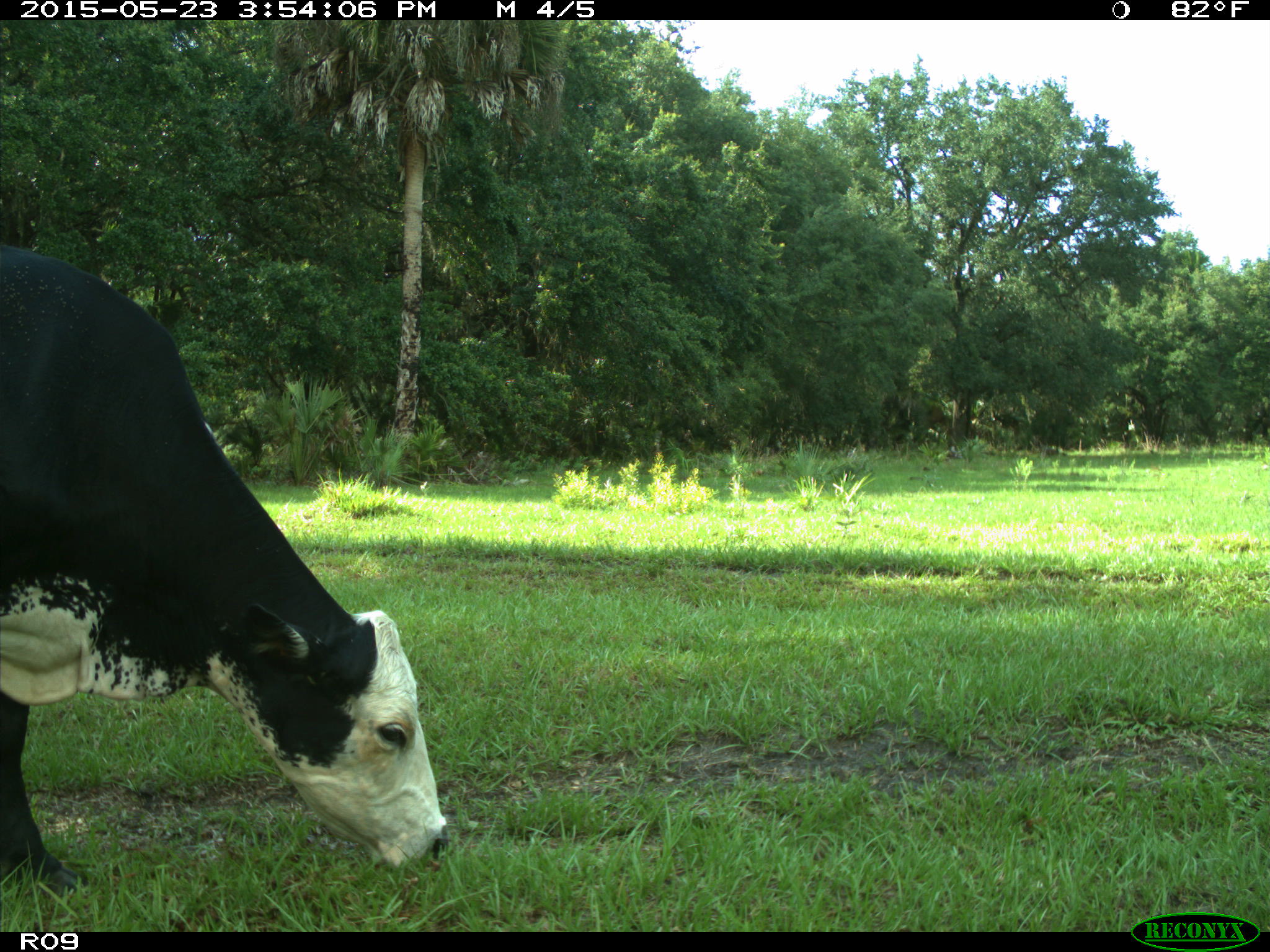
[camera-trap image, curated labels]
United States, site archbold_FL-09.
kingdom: Animalia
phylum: Chordata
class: Mammalia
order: Artiodactyla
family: Bovidae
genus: Bos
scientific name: Bos taurus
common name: domestic cow